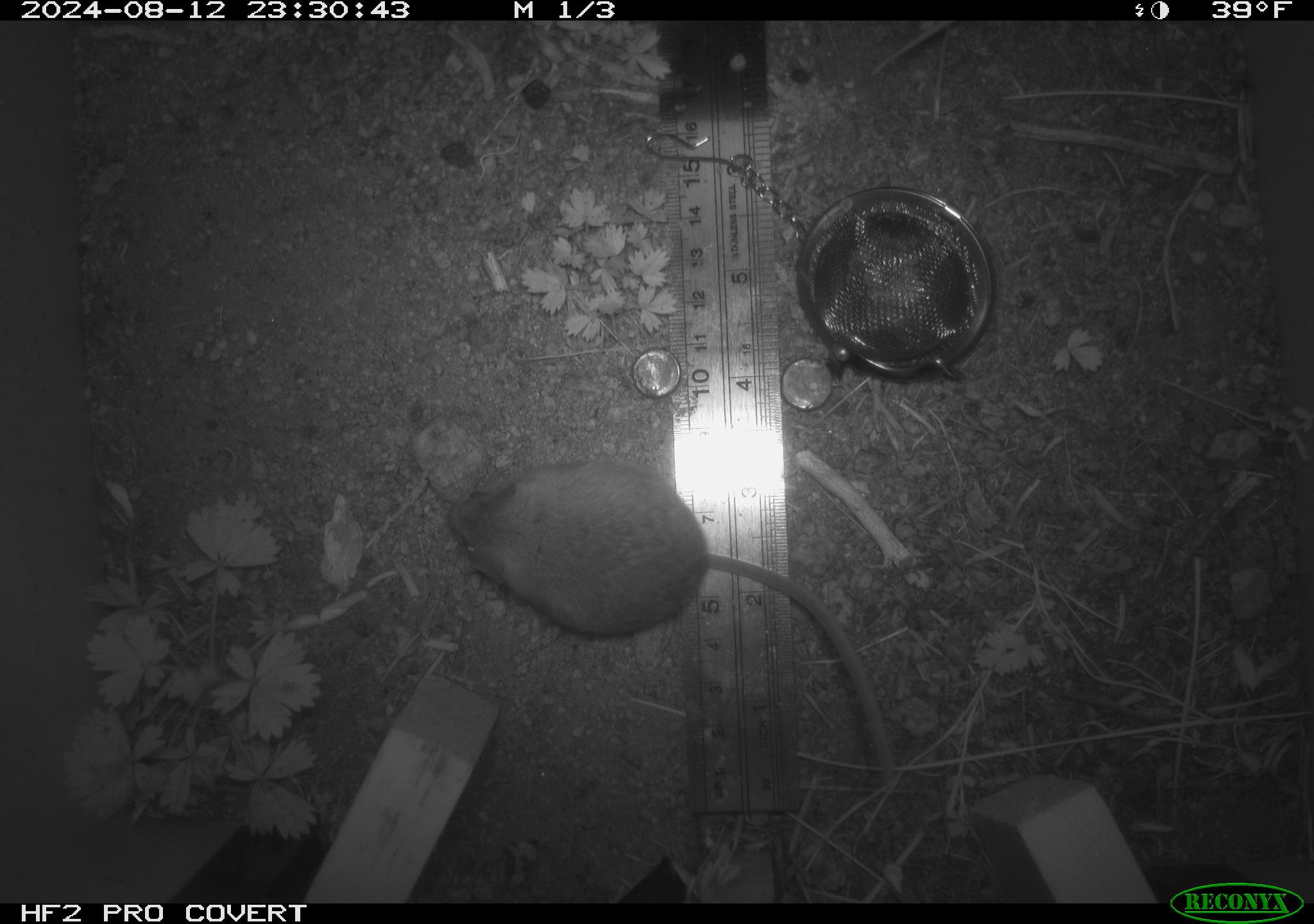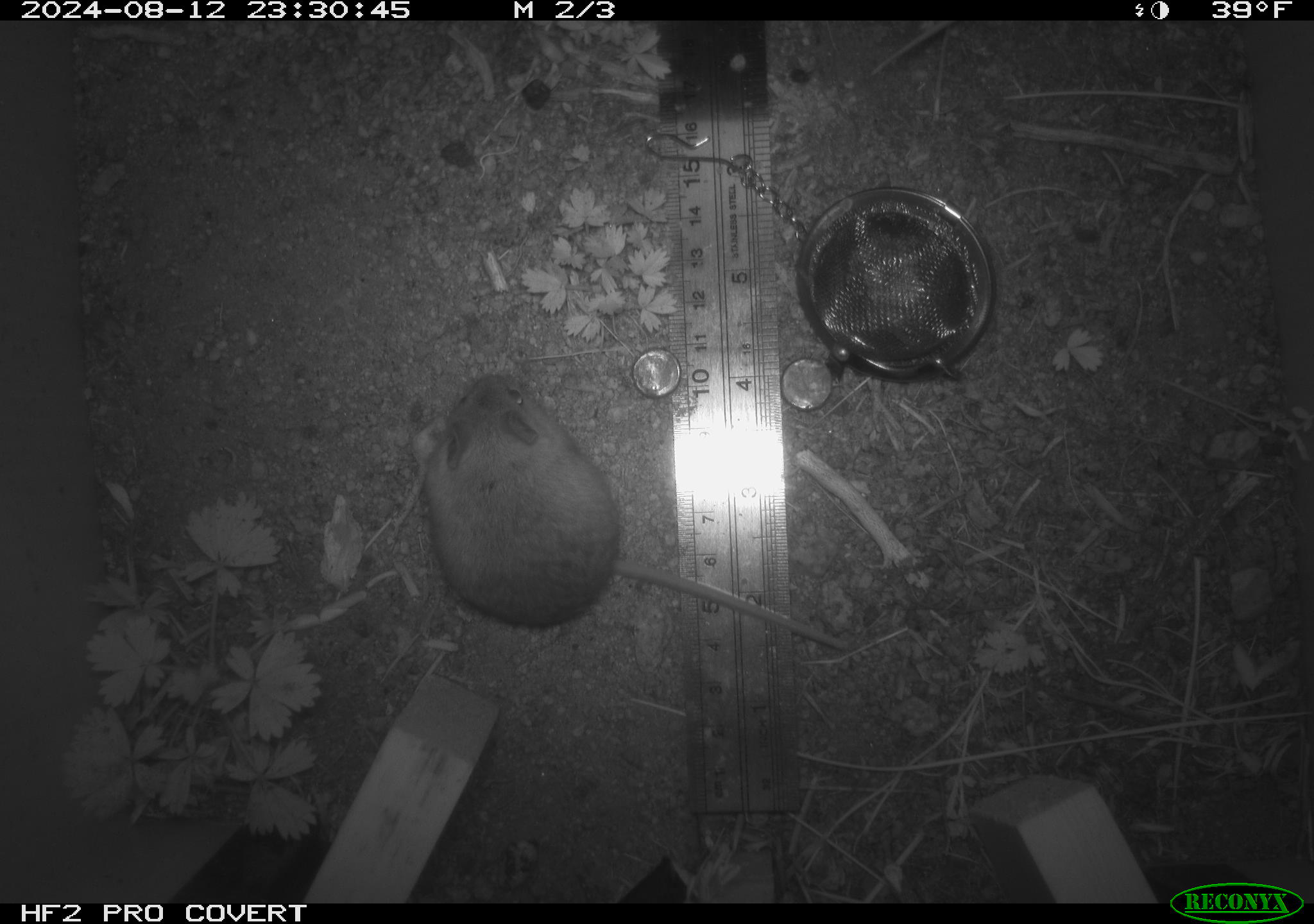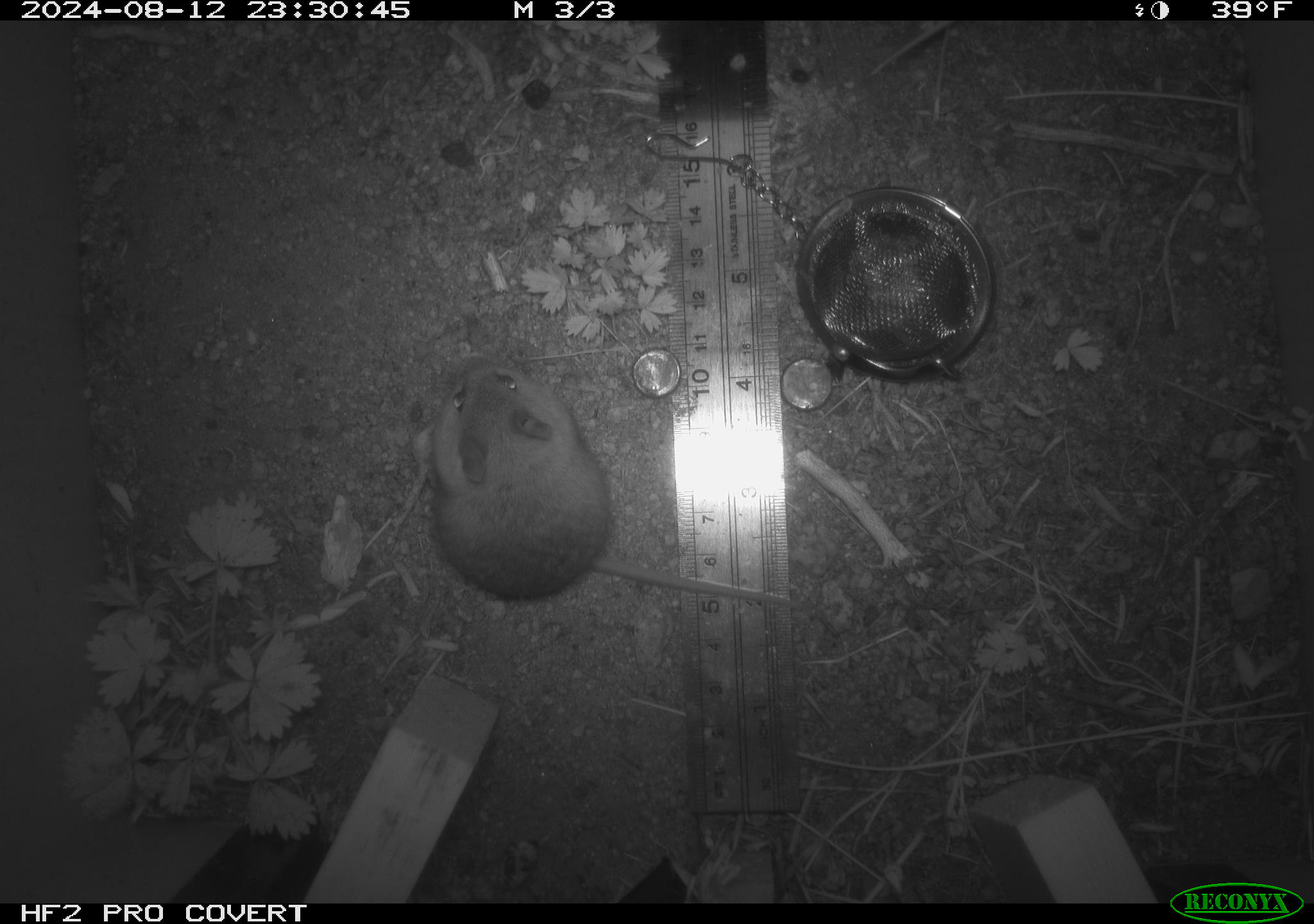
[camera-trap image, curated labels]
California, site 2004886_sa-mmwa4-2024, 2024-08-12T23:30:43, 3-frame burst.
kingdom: Animalia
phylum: Chordata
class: Mammalia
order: Rodentia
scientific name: Rodentia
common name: mouse species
Mouse species (Rodentia).